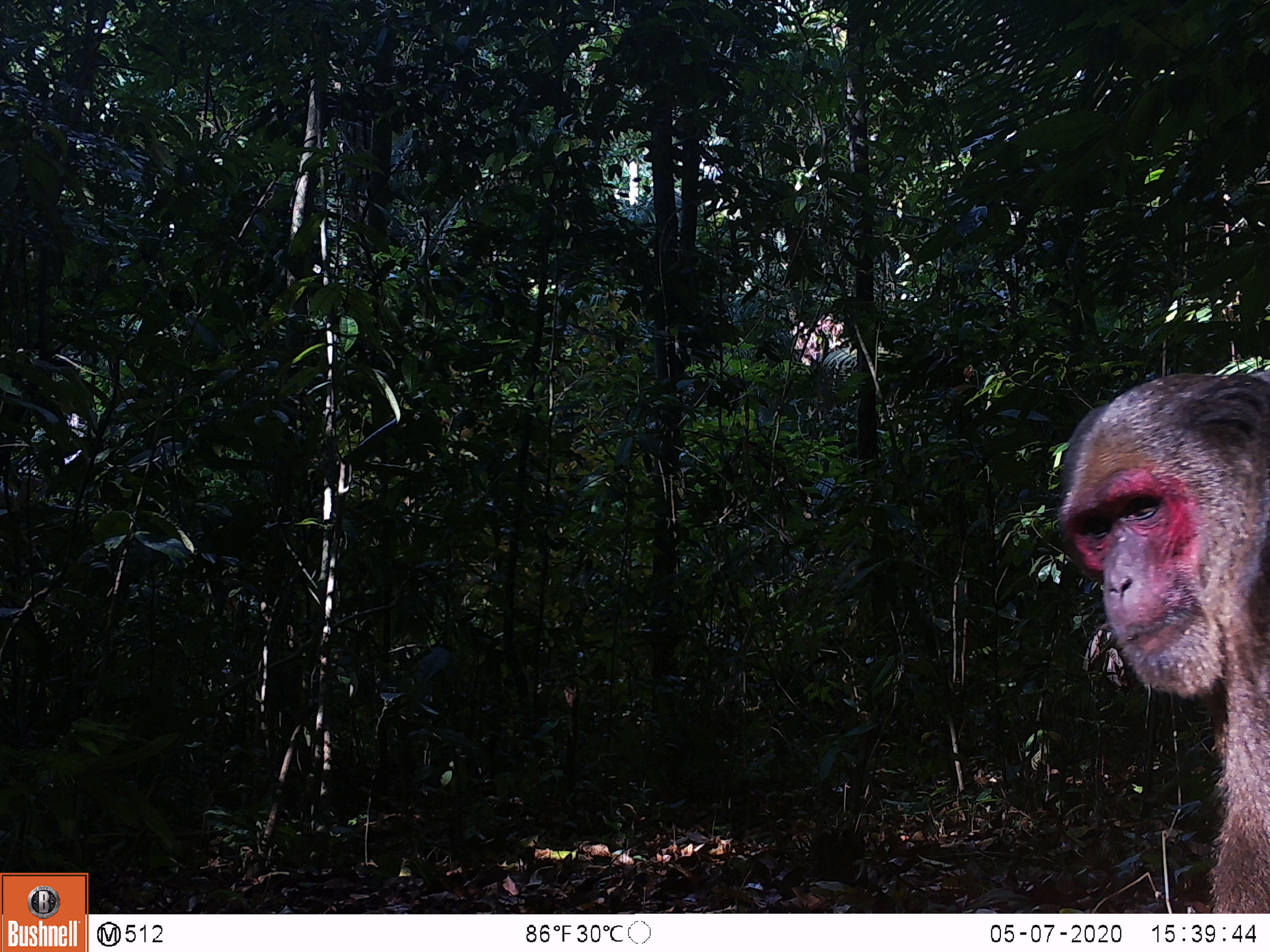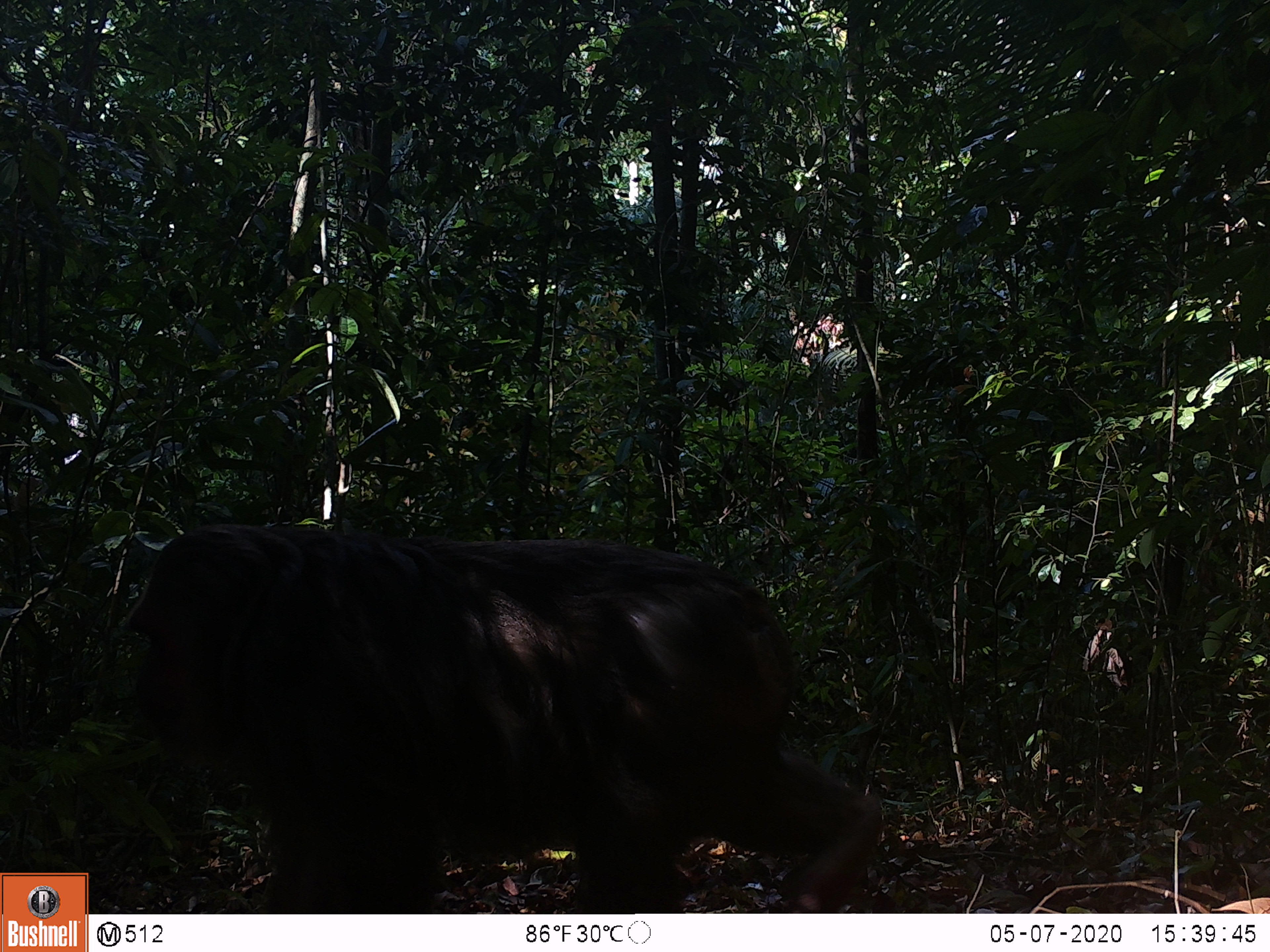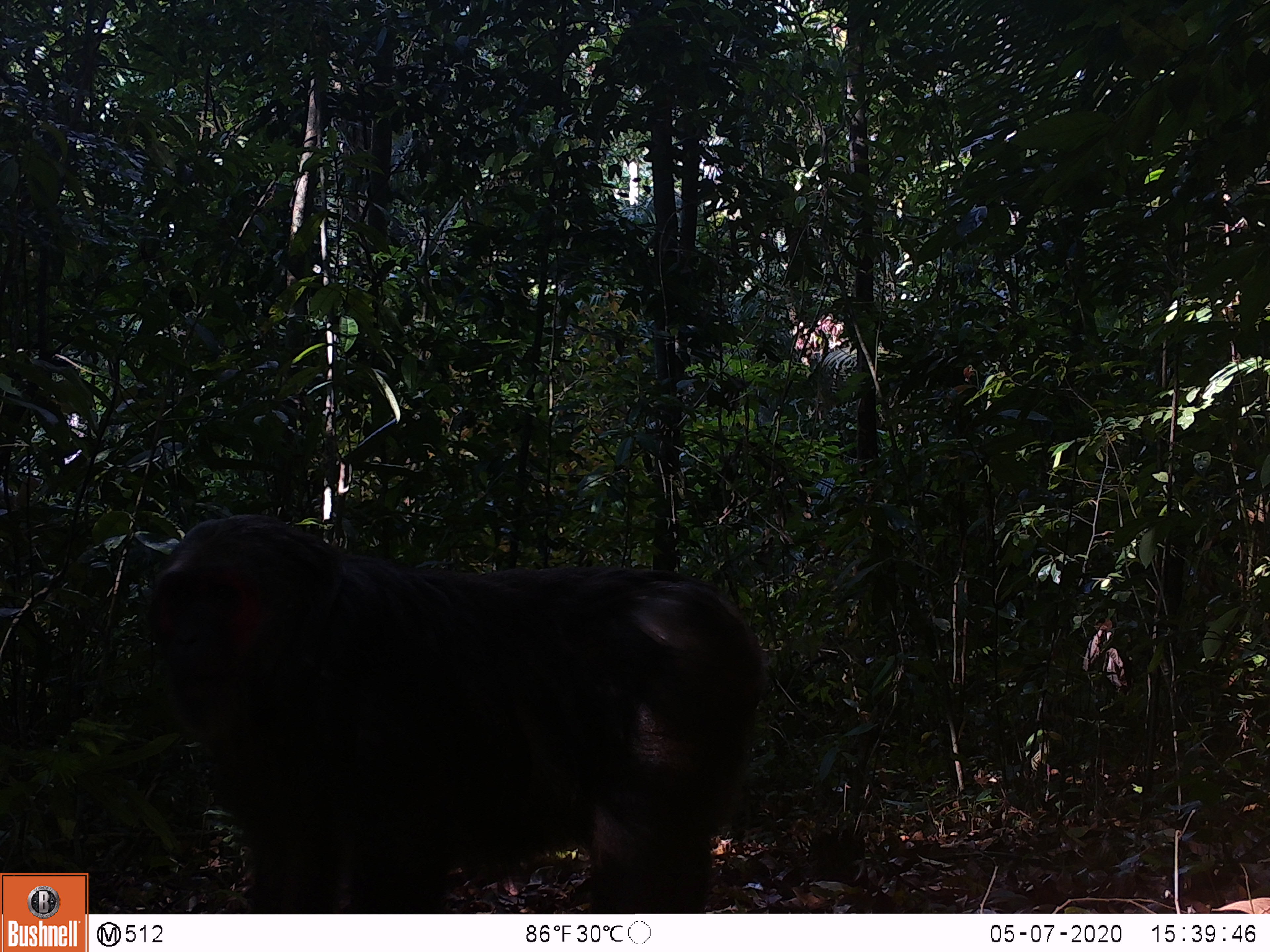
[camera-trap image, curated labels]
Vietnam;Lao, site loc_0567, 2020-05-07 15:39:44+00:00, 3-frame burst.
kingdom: Animalia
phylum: Chordata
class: Mammalia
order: Primates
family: Cercopithecidae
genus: Macaca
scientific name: Macaca arctoides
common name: stump-tailed macaque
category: stump tailed macaque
Stump tailed macaque (stump-tailed macaque) (Macaca arctoides). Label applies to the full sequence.